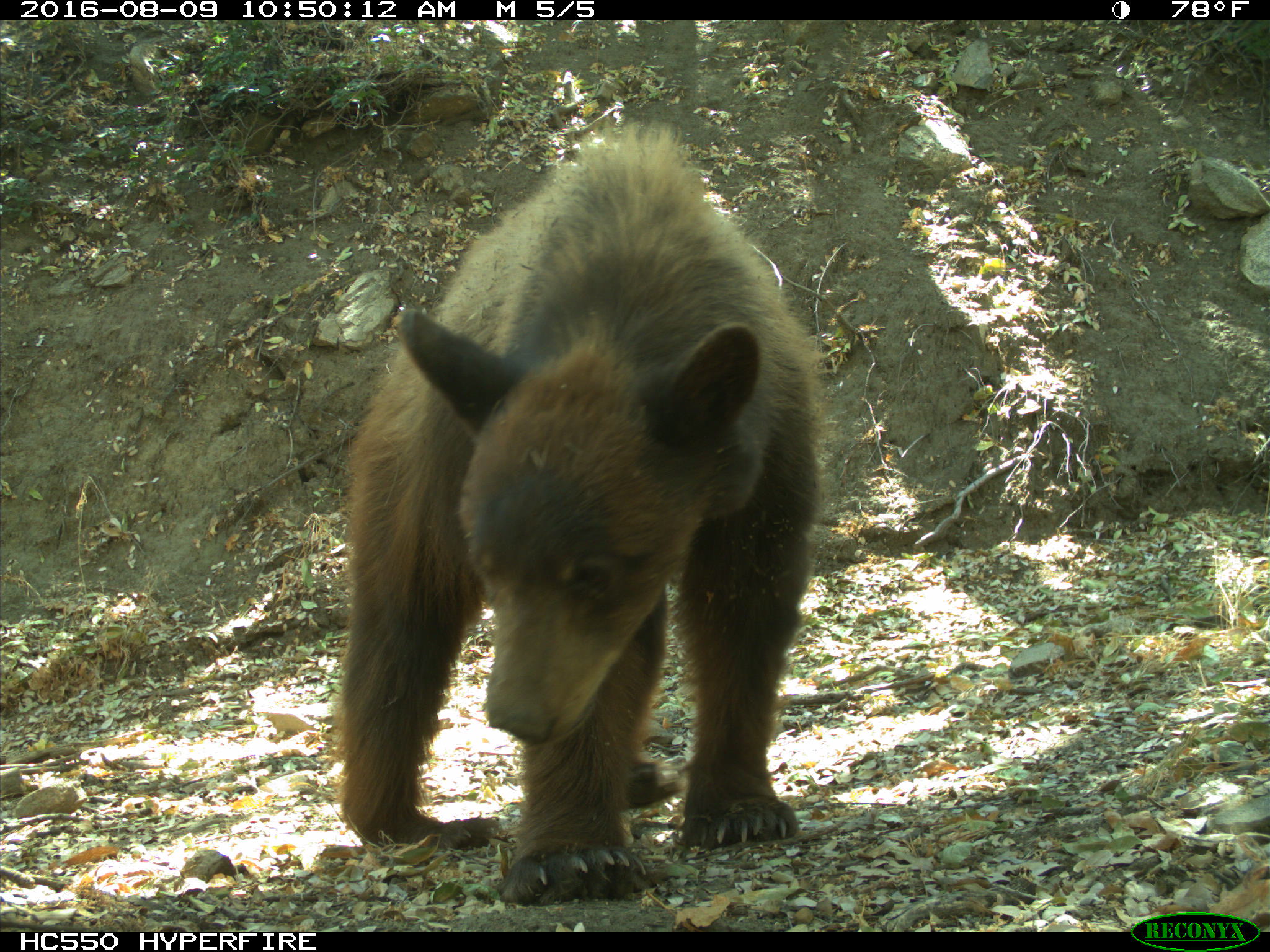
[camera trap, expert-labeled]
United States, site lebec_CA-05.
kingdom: Animalia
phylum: Chordata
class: Mammalia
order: Carnivora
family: Ursidae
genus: Ursus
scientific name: Ursus americanus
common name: american black bear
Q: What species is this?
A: Ursus americanus (american black bear).